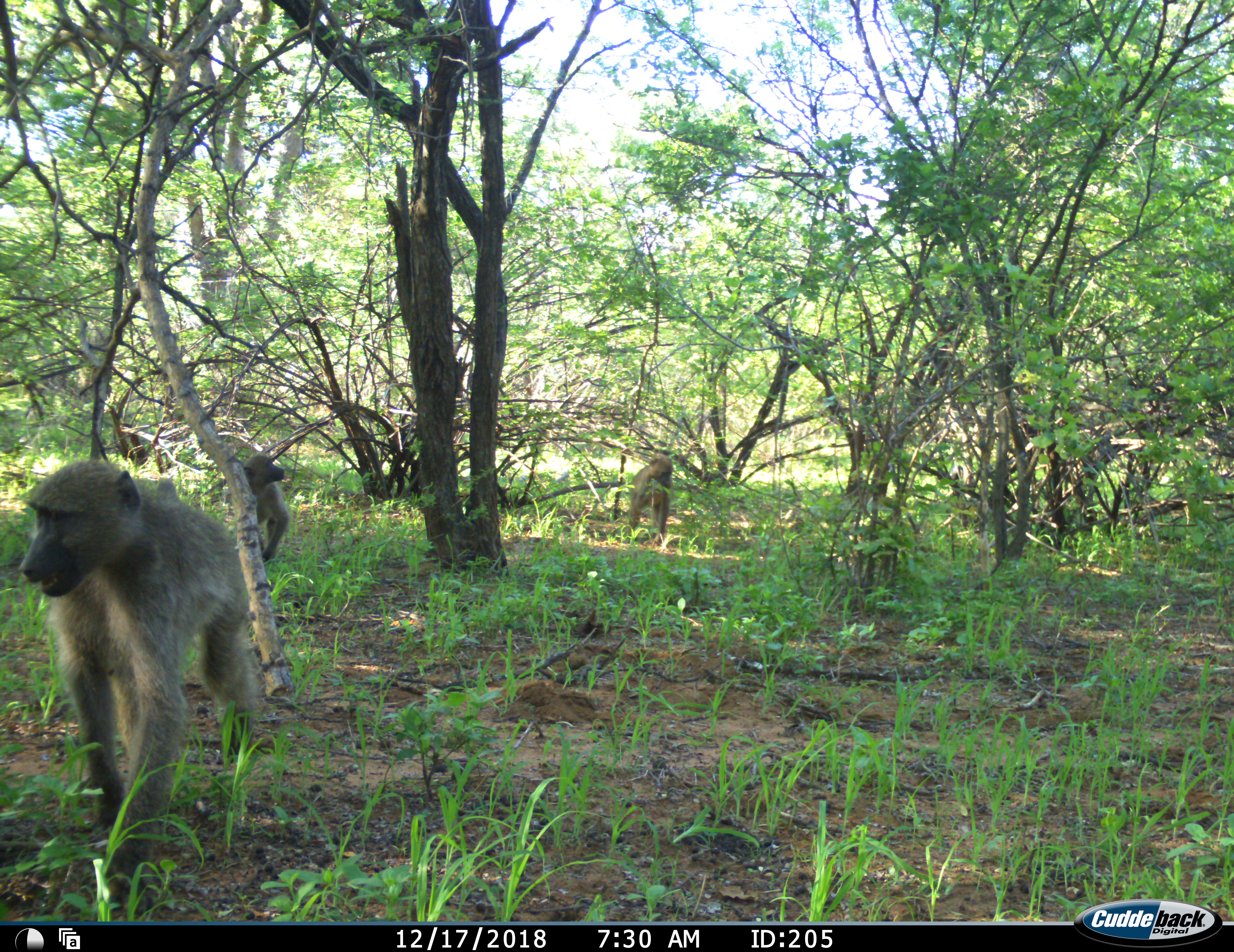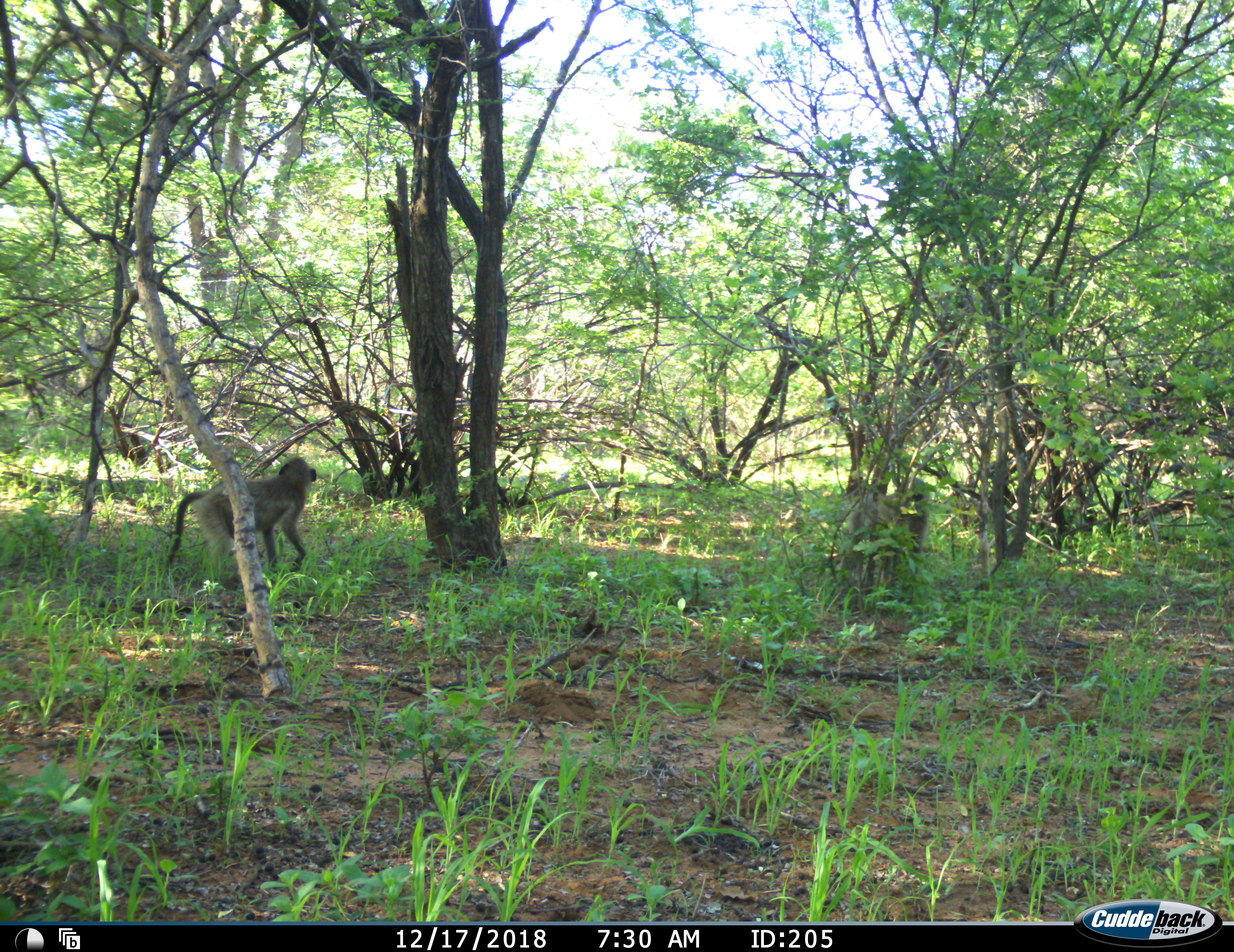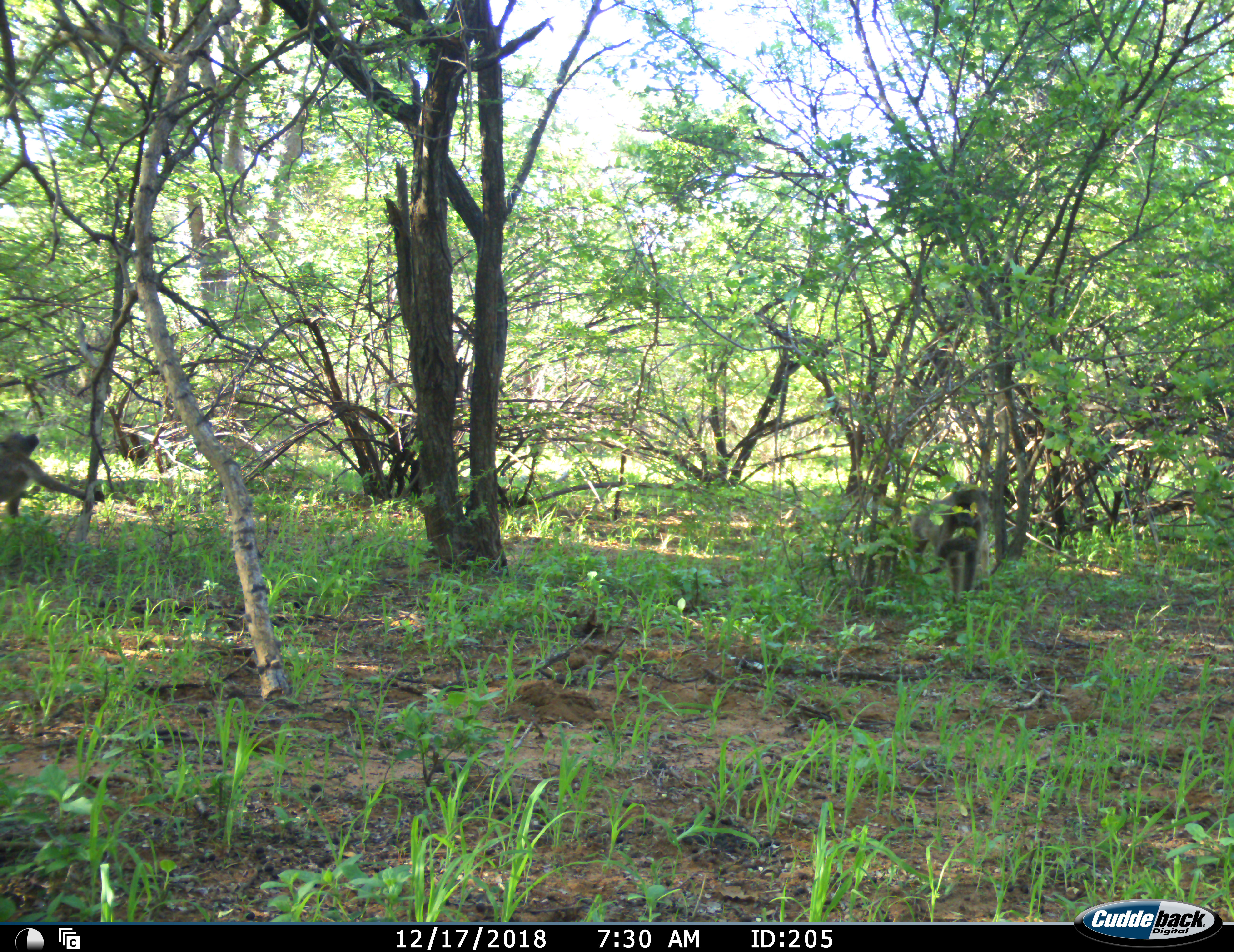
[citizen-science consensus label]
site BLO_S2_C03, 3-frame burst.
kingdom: Animalia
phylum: Chordata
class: Mammalia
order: Primates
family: Cercopithecidae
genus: Papio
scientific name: Papio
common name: baboon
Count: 3.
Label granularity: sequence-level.